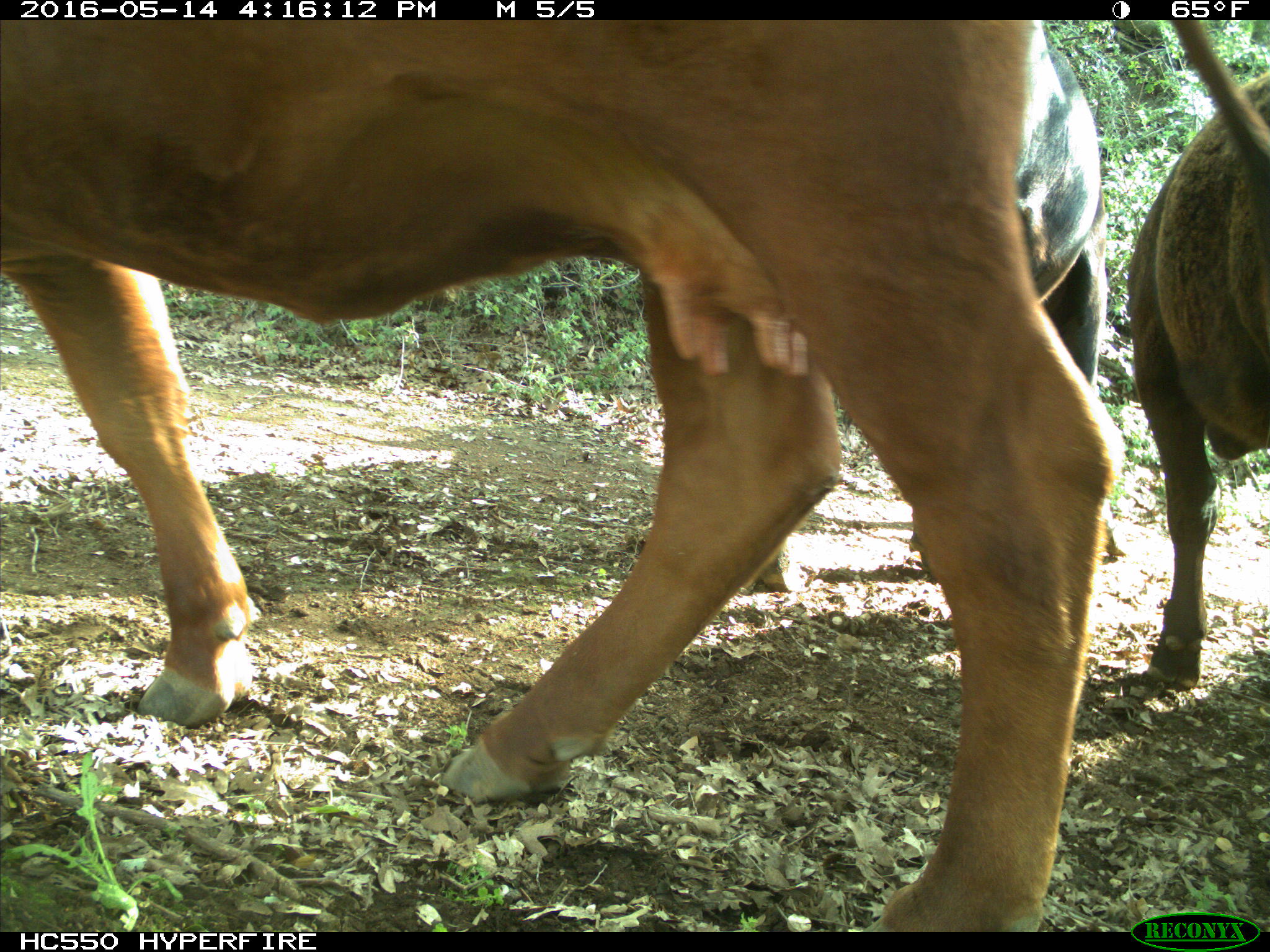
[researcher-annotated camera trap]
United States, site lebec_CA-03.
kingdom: Animalia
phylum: Chordata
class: Mammalia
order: Artiodactyla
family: Bovidae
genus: Bos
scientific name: Bos taurus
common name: domestic cow